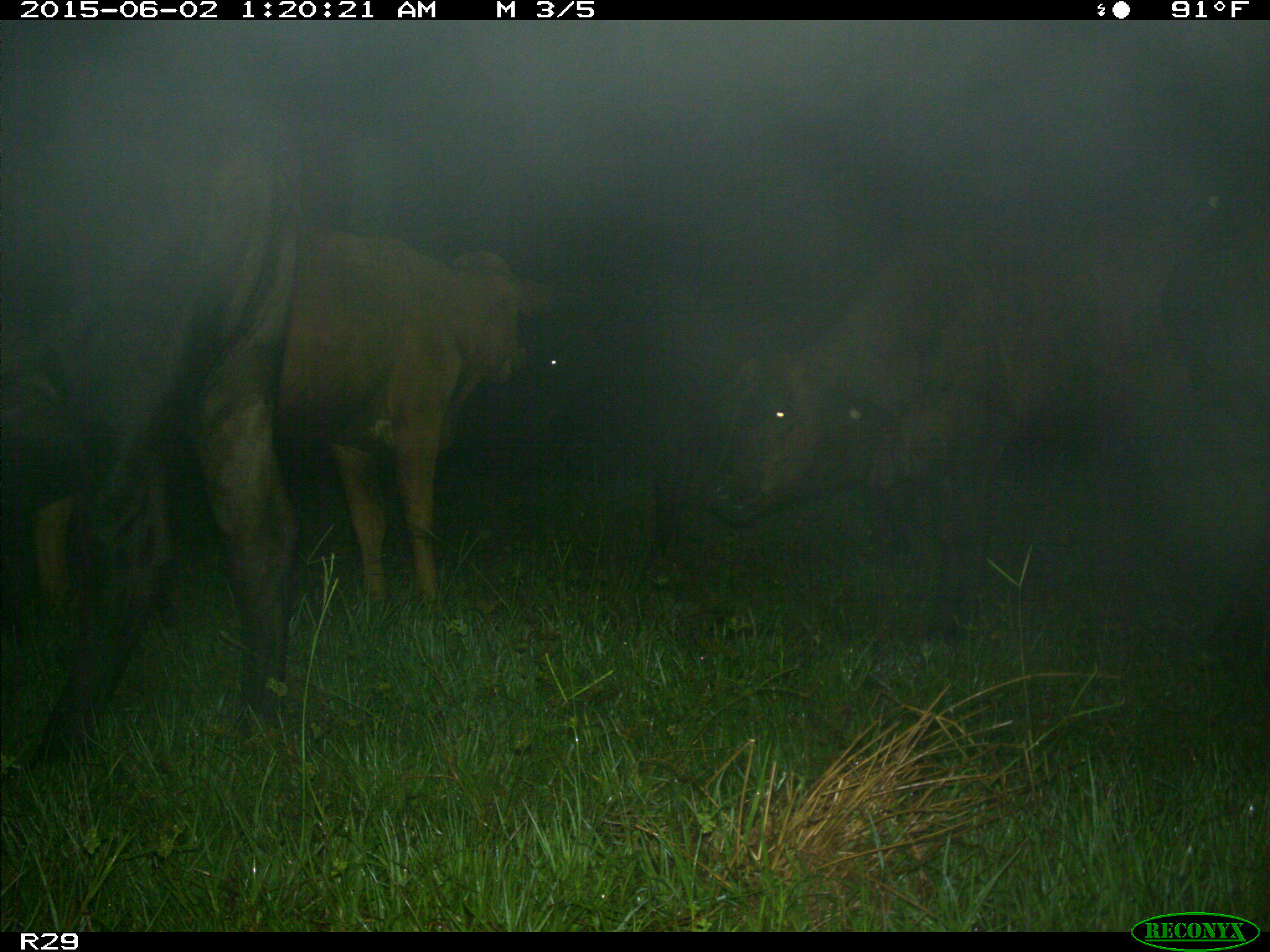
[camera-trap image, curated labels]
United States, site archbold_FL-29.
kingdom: Animalia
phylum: Chordata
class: Mammalia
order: Artiodactyla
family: Bovidae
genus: Bos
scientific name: Bos taurus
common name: domestic cow